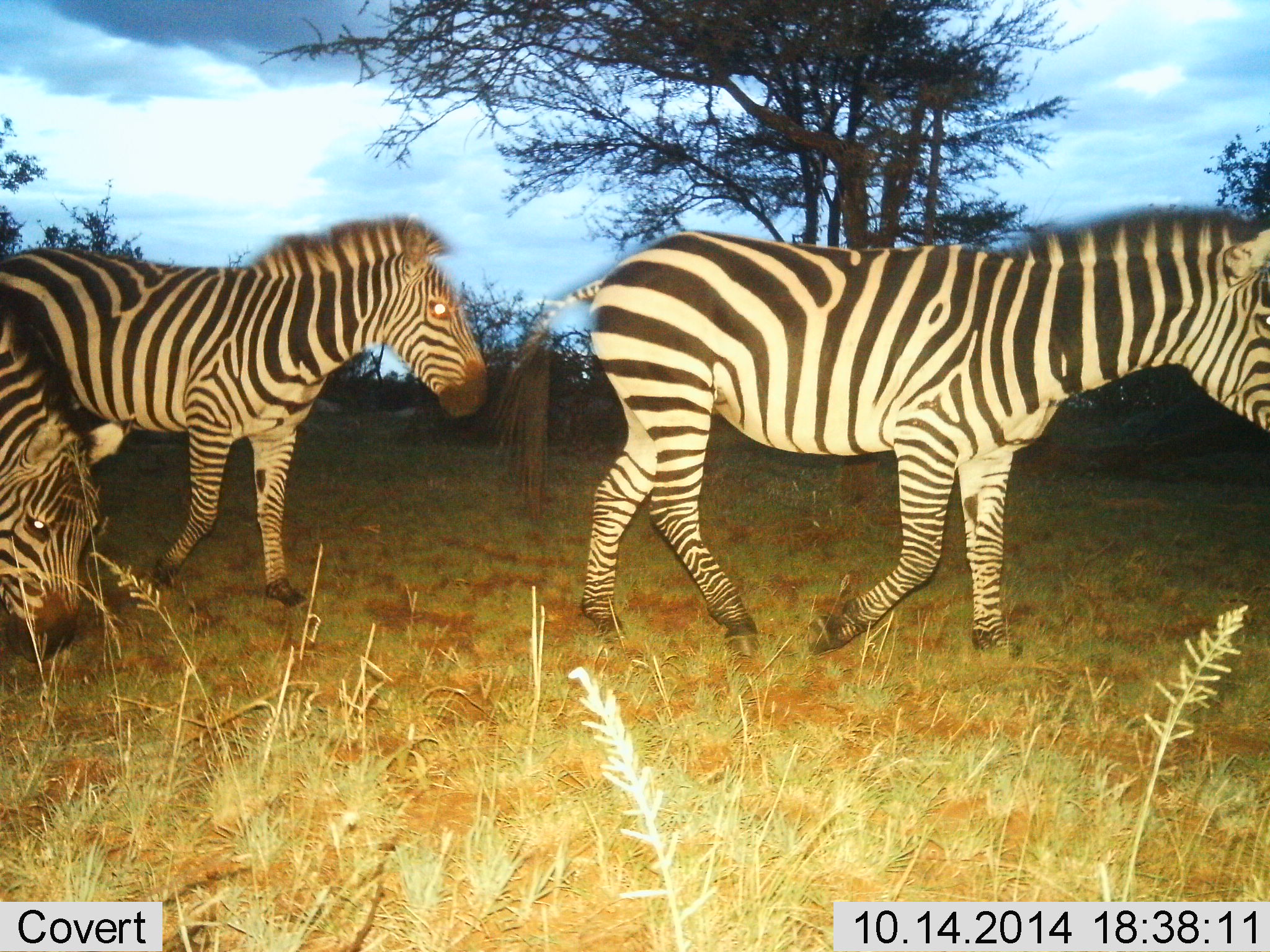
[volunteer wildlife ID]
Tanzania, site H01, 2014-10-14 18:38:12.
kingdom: Animalia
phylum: Chordata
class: Mammalia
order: Perissodactyla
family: Equidae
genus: Equus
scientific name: Equus quagga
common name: plains zebra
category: zebra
Zebra (plains zebra) (Equus quagga), count 3. Behavior (volunteer vote fractions): standing 20%, resting 0%, moving 90%, interacting 0%. Young present (vote fraction): 0%. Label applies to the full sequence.